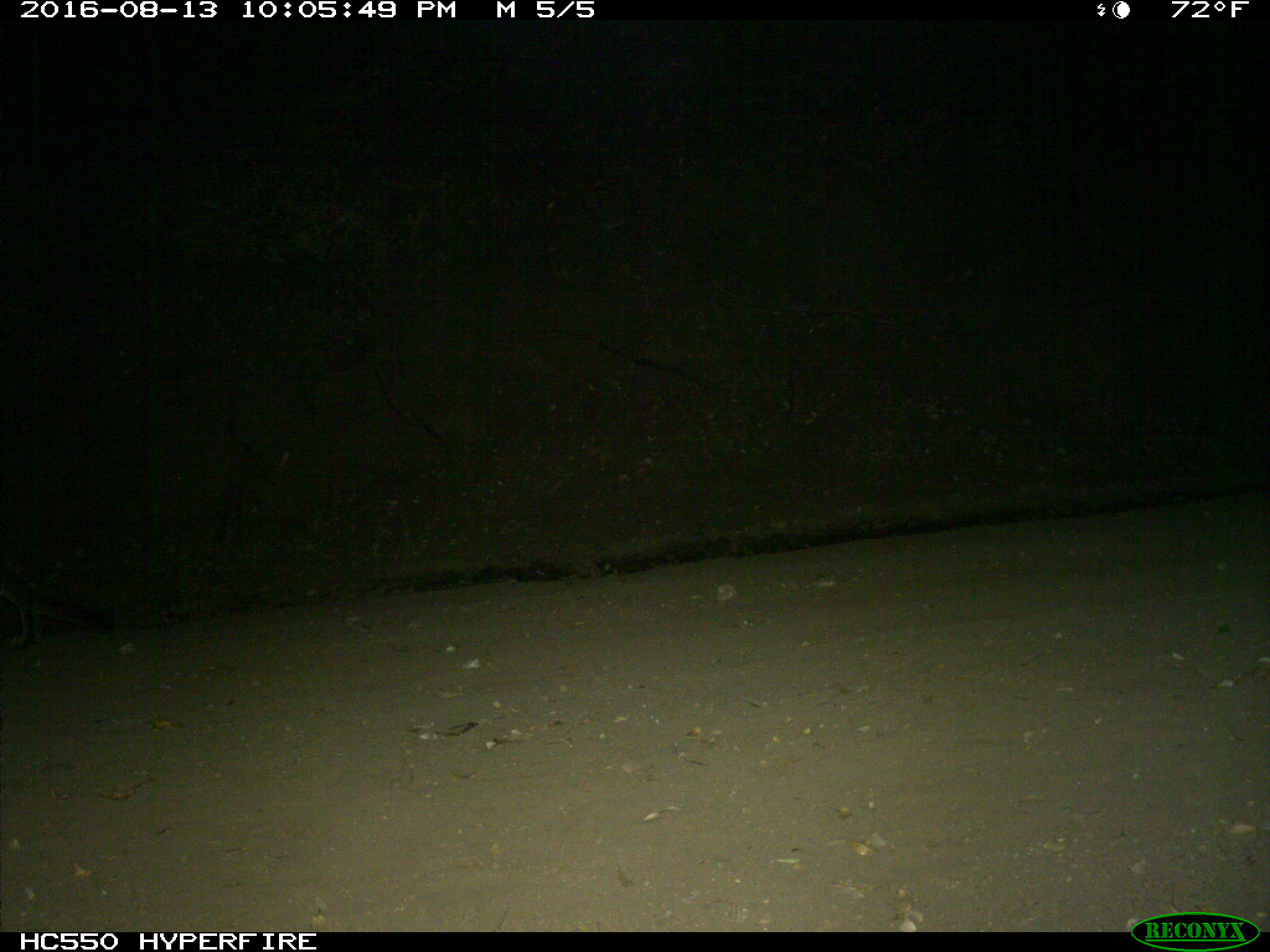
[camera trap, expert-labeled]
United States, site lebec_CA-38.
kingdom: Animalia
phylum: Chordata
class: Mammalia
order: Carnivora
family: Felidae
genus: Puma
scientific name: Puma concolor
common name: mountain lion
Puma concolor (mountain lion).